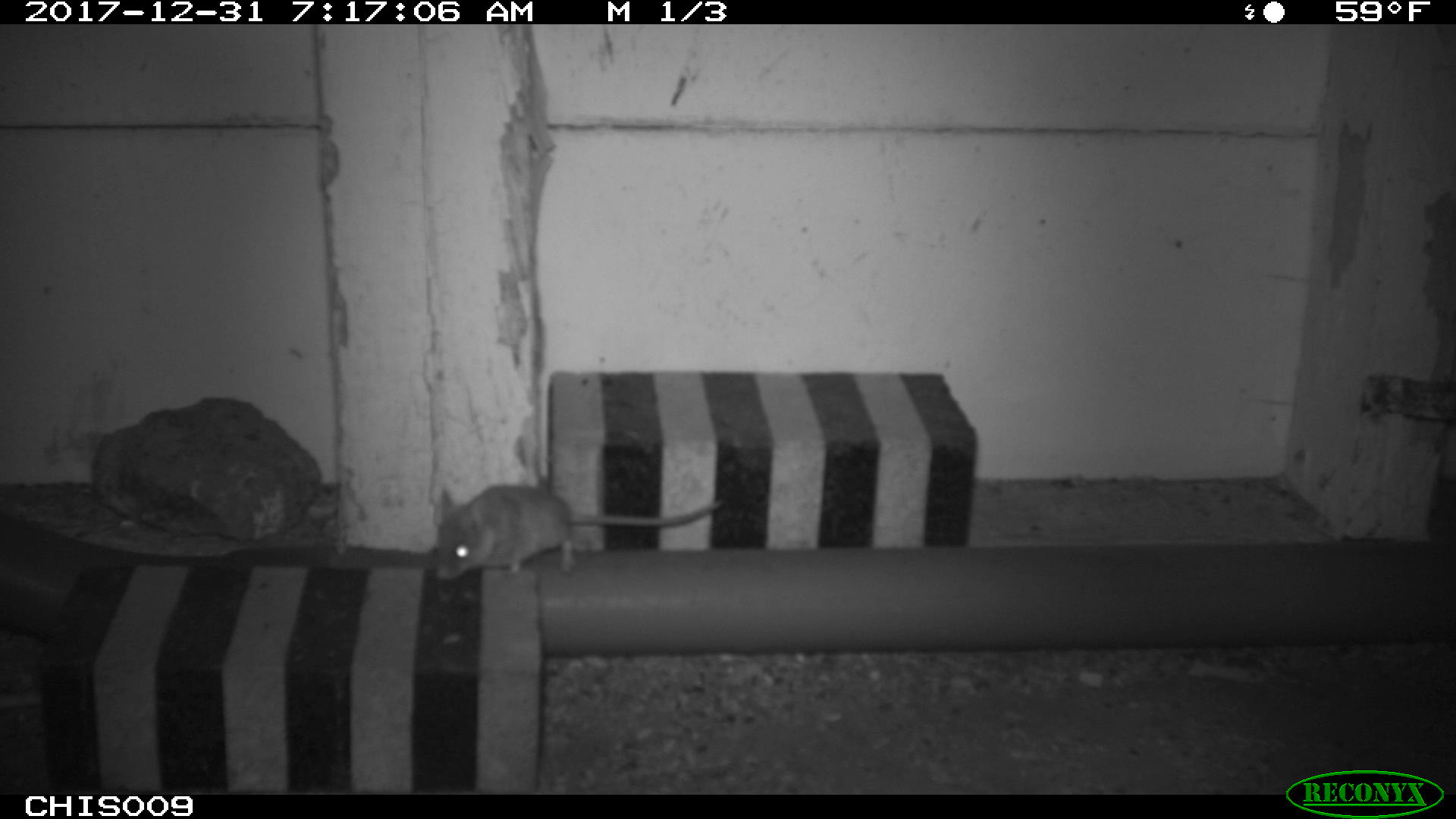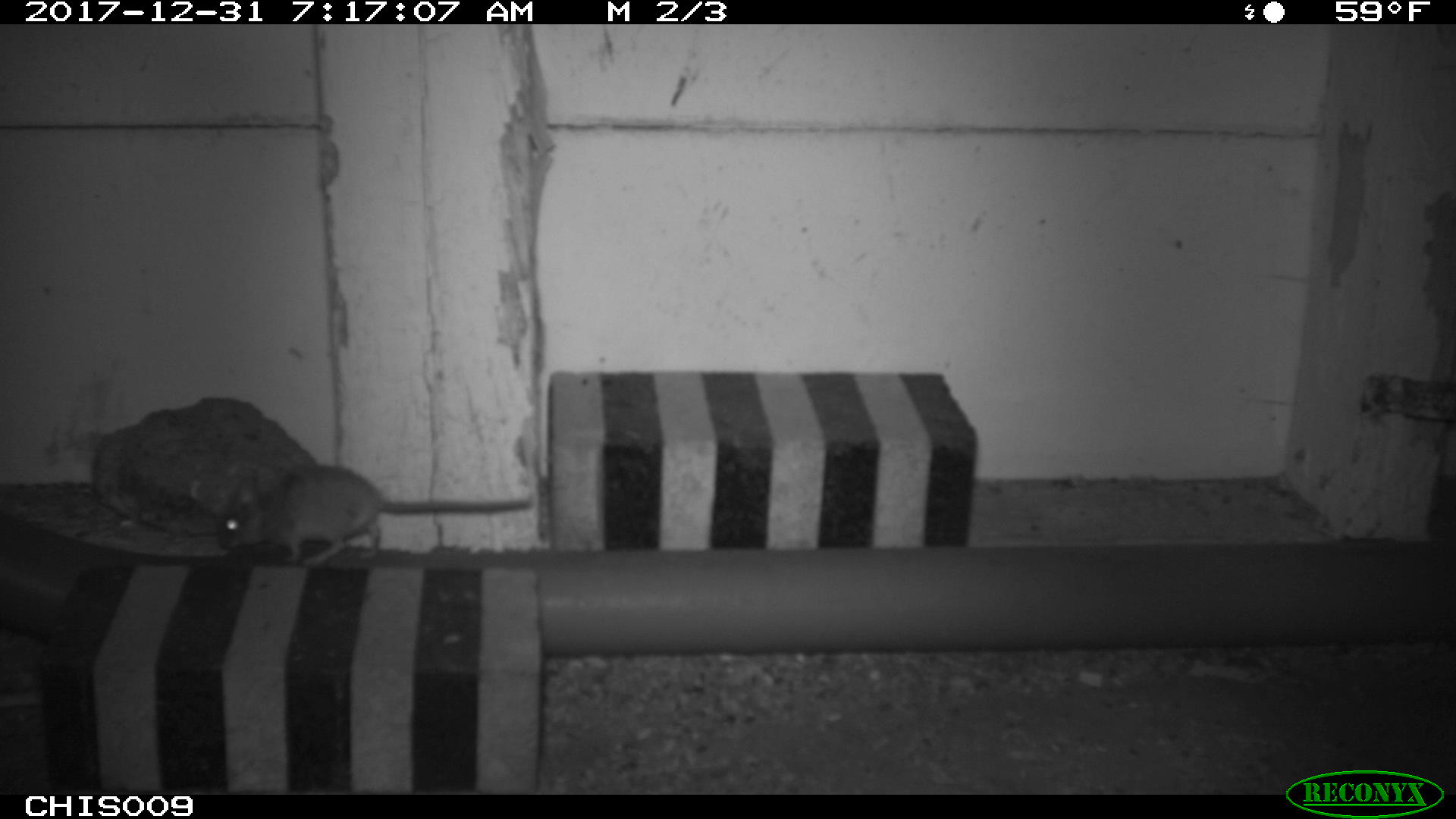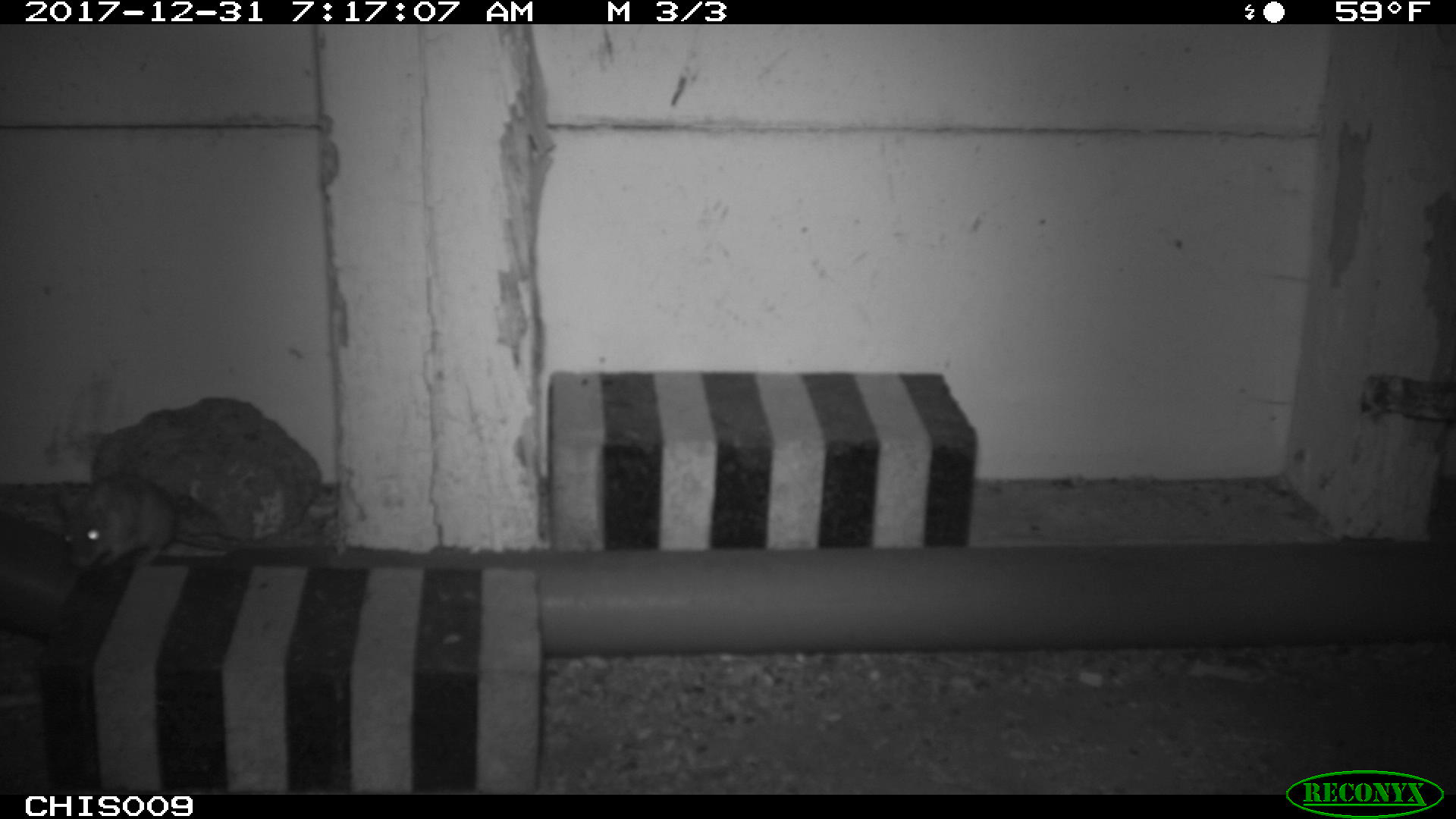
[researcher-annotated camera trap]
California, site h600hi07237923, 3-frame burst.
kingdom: Animalia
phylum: Chordata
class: Mammalia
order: Rodentia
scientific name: Rodentia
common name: rodent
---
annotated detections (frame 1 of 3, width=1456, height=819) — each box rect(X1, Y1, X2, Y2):
rodent: rect(431, 483, 726, 581)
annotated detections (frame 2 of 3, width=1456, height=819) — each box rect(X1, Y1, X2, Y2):
rodent: rect(212, 466, 532, 566)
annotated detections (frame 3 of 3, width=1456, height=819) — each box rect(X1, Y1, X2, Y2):
rodent: rect(58, 472, 242, 570)